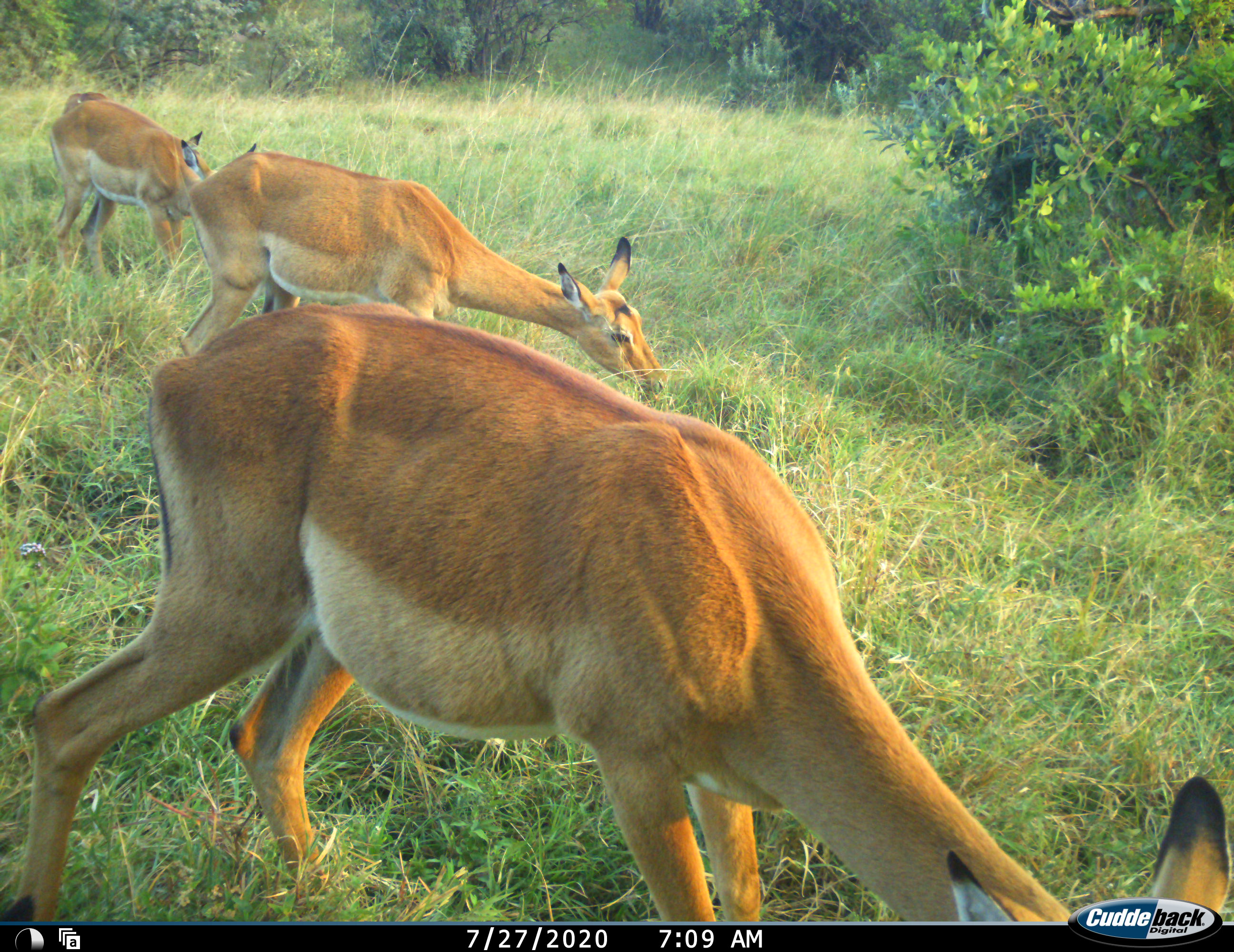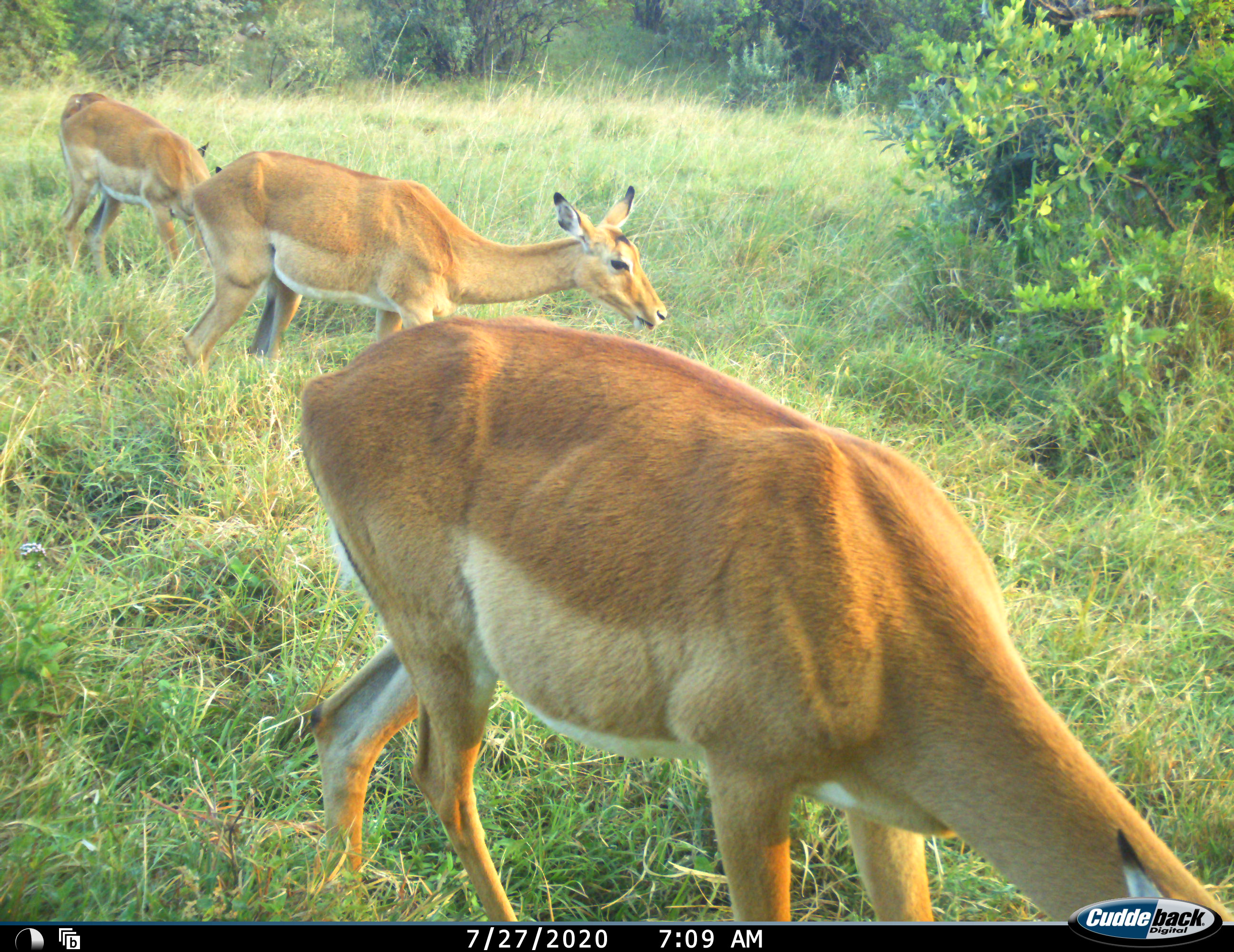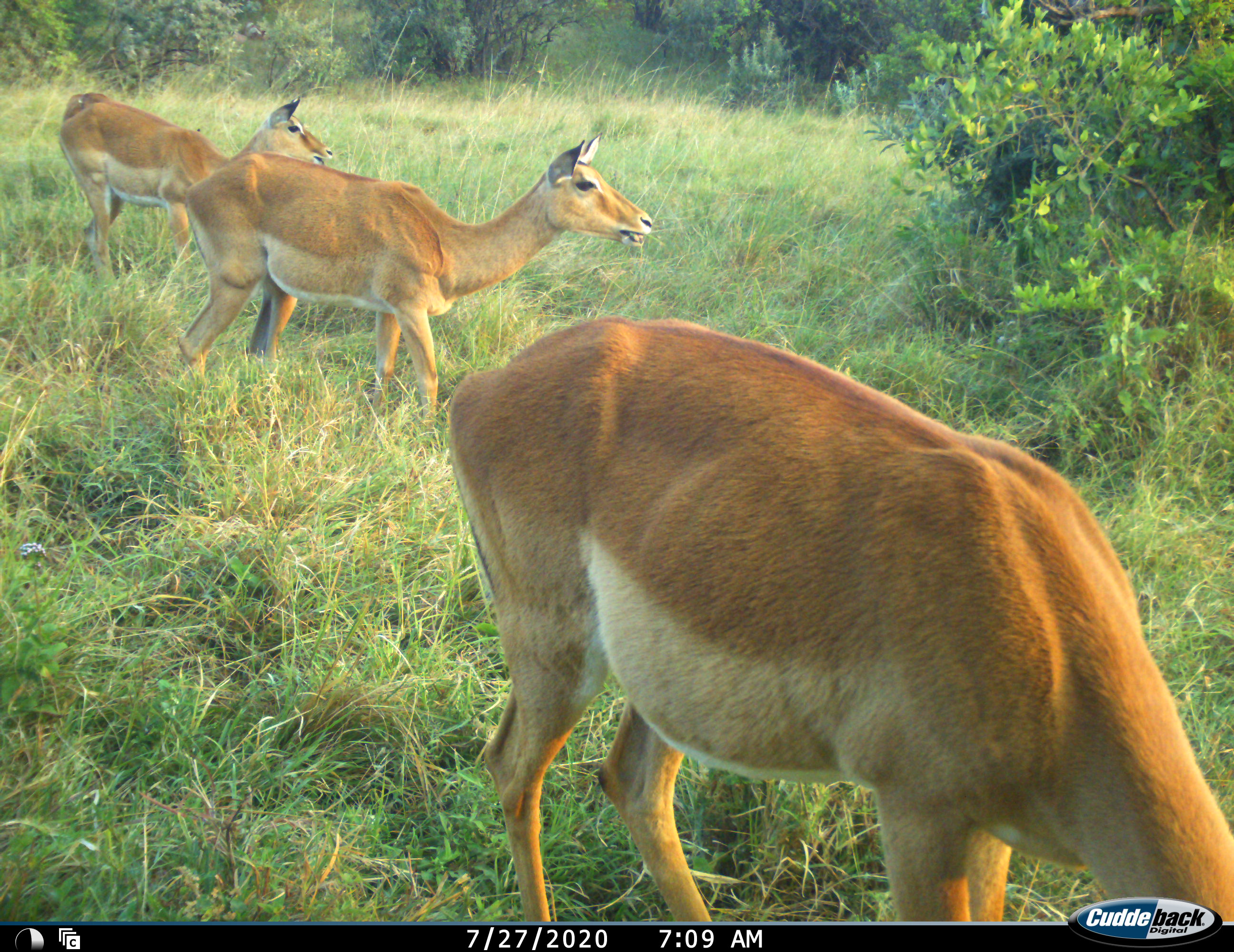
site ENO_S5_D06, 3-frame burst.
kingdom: Animalia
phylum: Chordata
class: Mammalia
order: Artiodactyla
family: Bovidae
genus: Aepyceros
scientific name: Aepyceros melampus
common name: impala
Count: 3.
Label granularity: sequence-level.